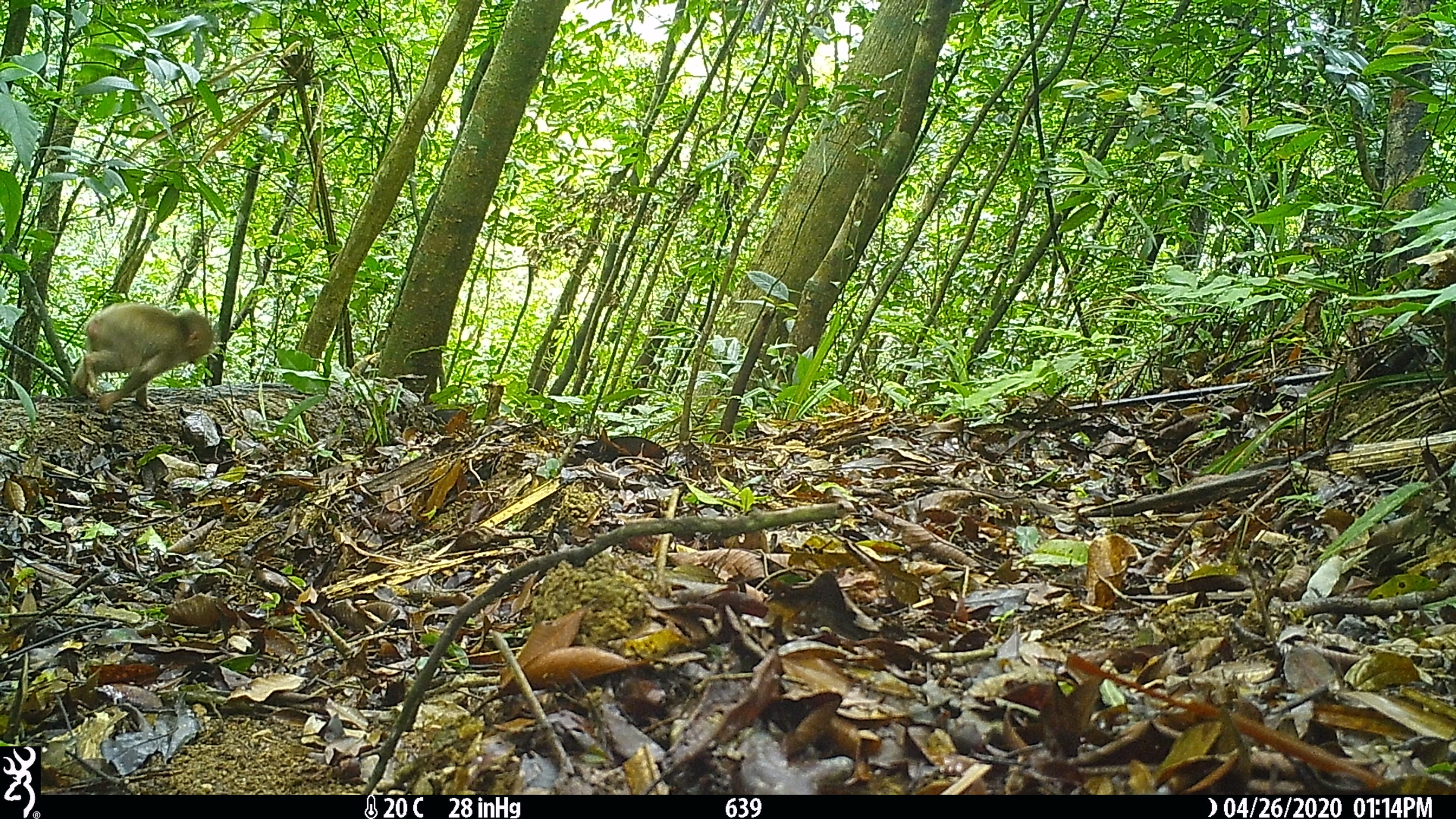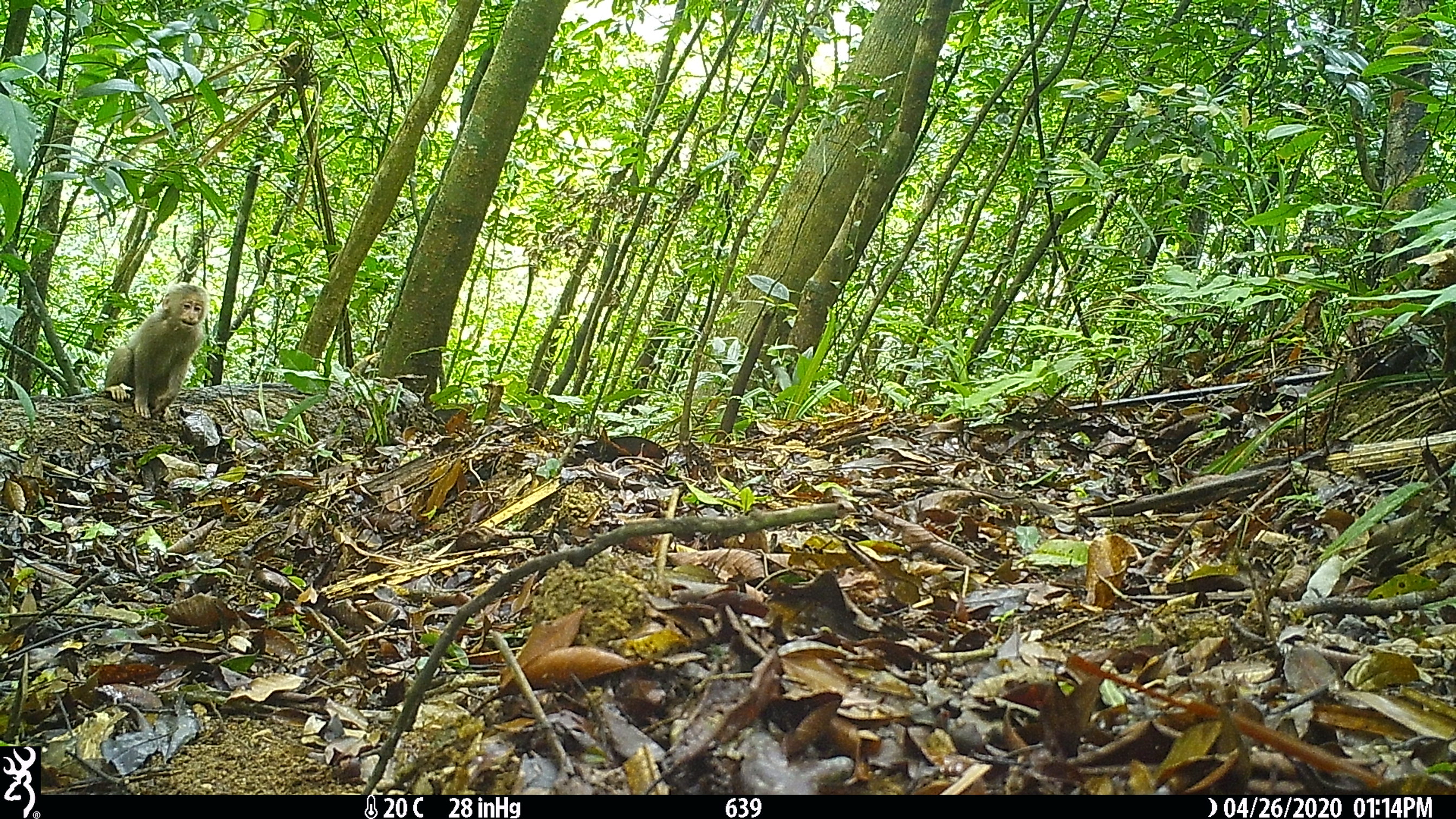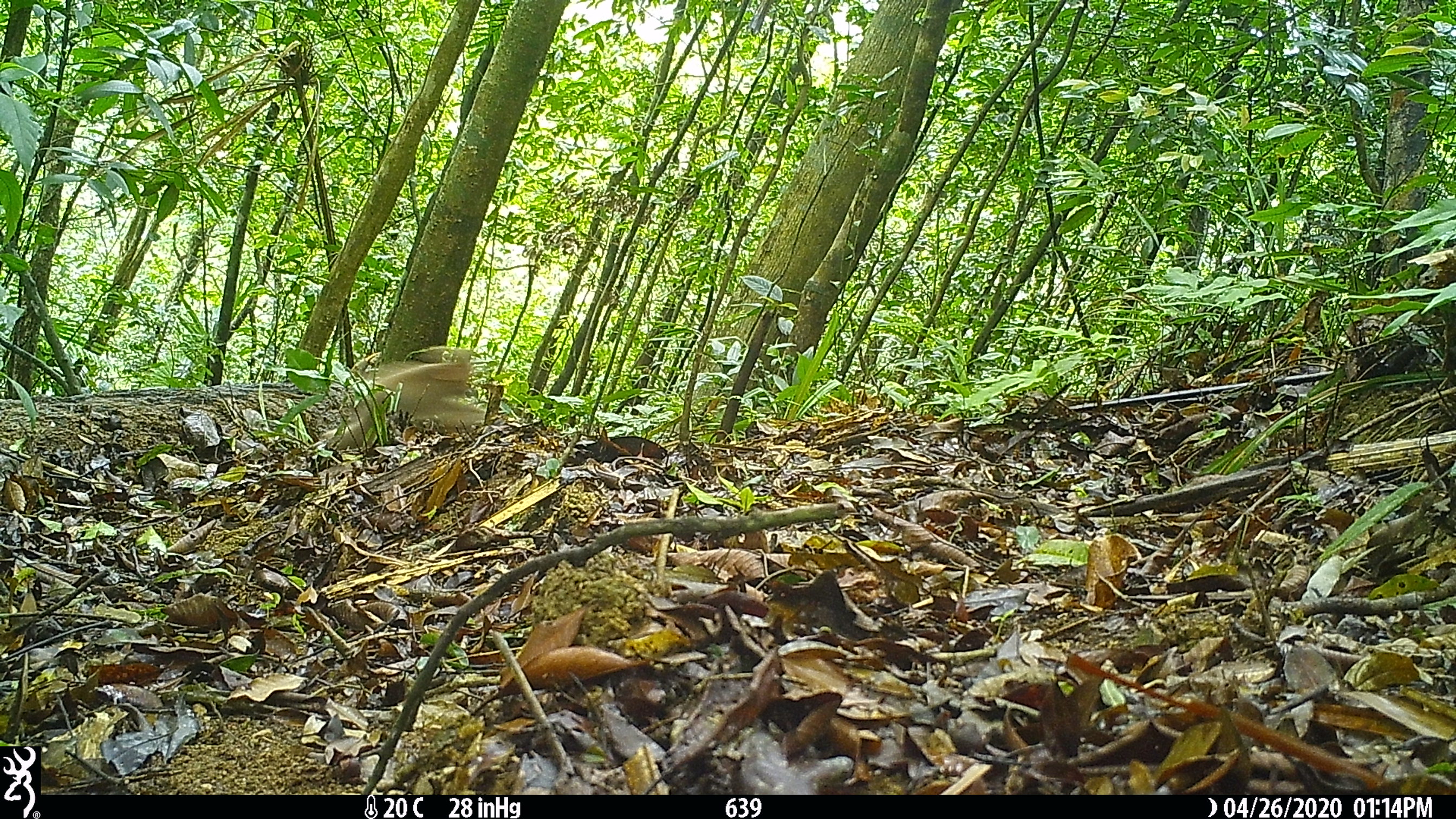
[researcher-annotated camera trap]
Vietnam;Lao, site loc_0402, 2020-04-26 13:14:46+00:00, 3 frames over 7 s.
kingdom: Animalia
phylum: Chordata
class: Mammalia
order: Primates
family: Cercopithecidae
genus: Macaca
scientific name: Macaca arctoides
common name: stump-tailed macaque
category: stump tailed macaque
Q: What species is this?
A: Stump tailed macaque (stump-tailed macaque) (Macaca arctoides).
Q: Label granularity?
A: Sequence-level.